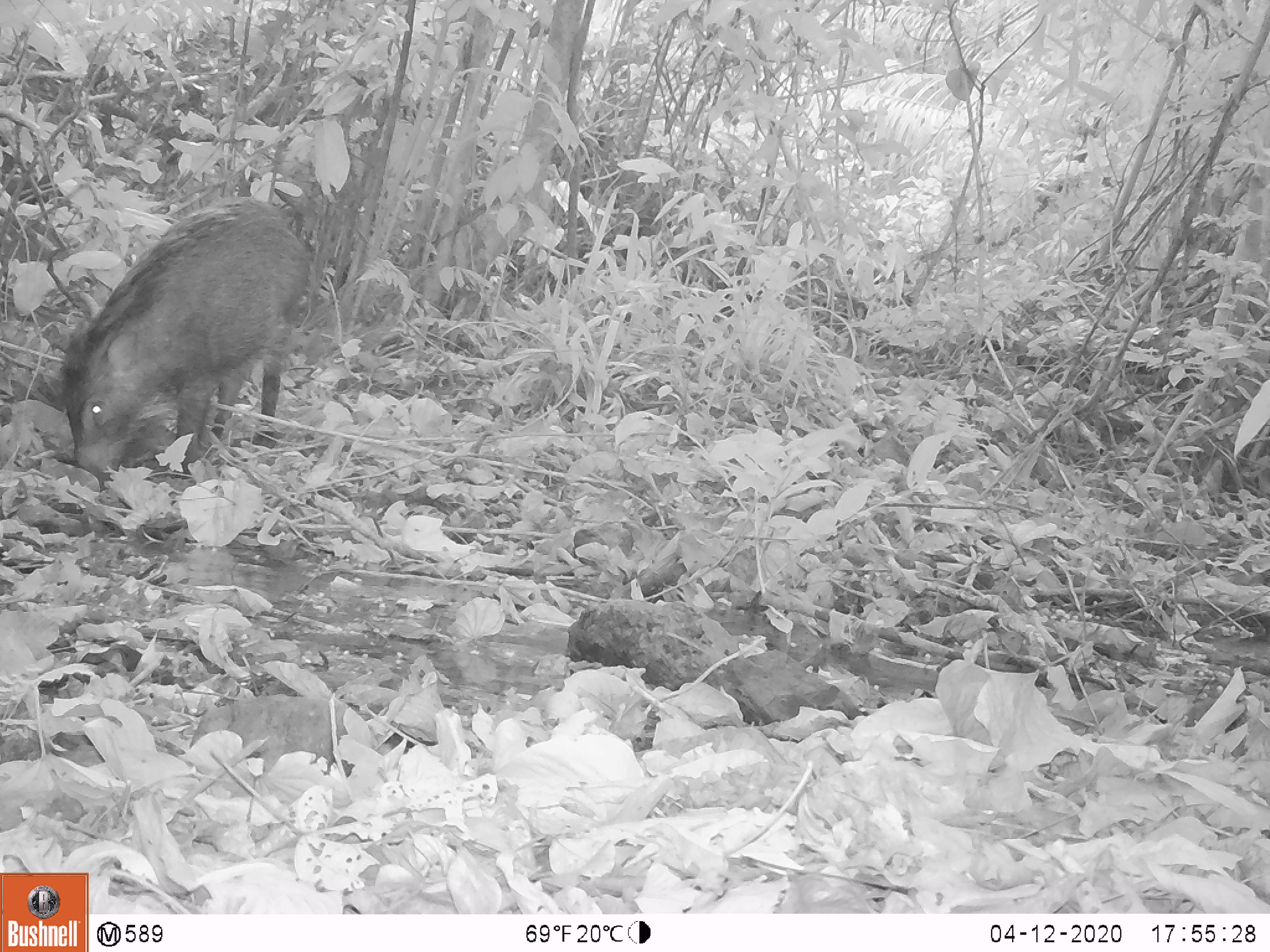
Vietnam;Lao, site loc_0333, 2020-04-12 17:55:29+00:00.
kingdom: Animalia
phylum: Chordata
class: Mammalia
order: Artiodactyla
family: Suidae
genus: Sus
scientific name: Sus scrofa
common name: eurasian wild pig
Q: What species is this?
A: Eurasian wild pig (Sus scrofa).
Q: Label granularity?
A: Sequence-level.